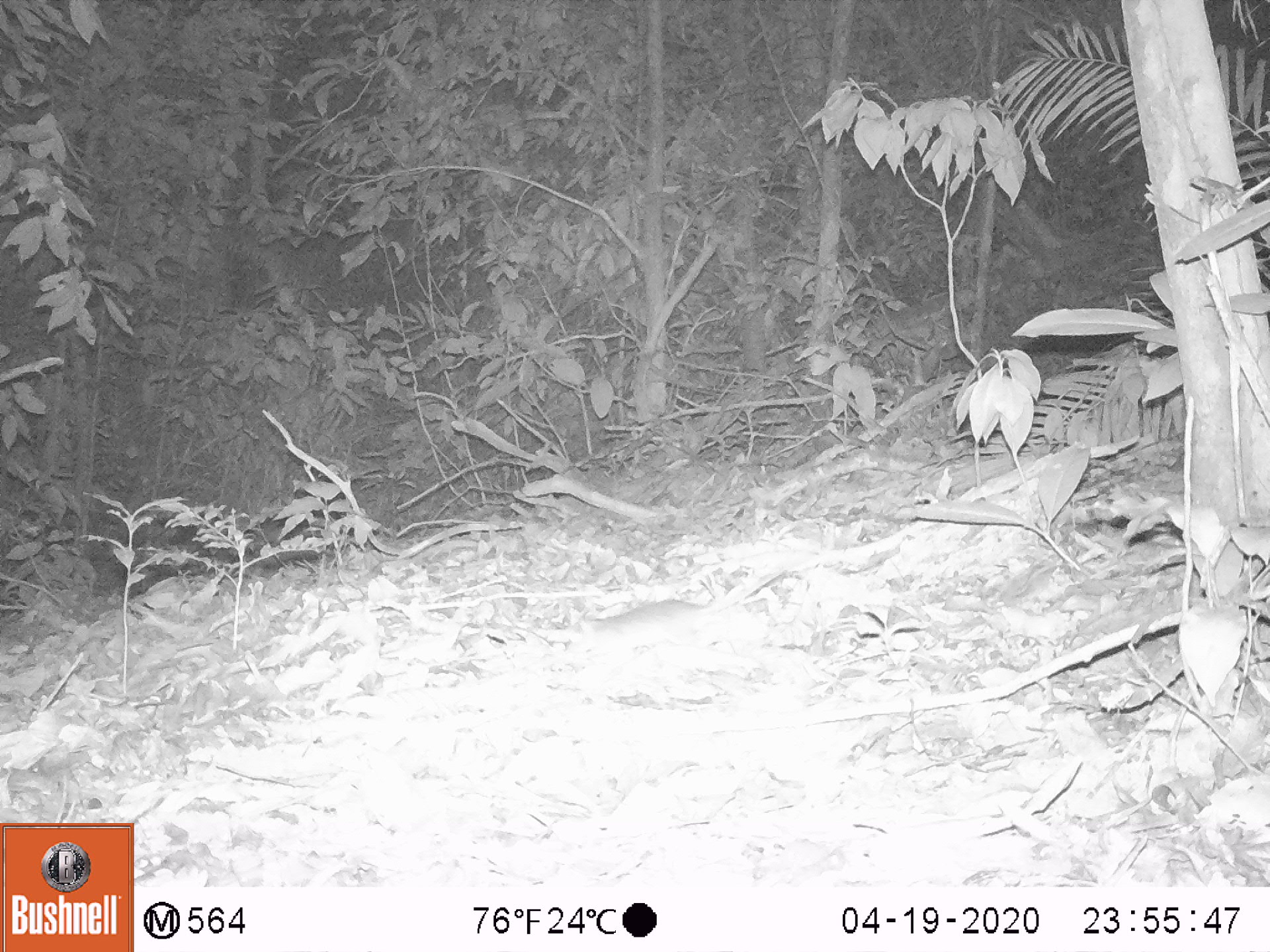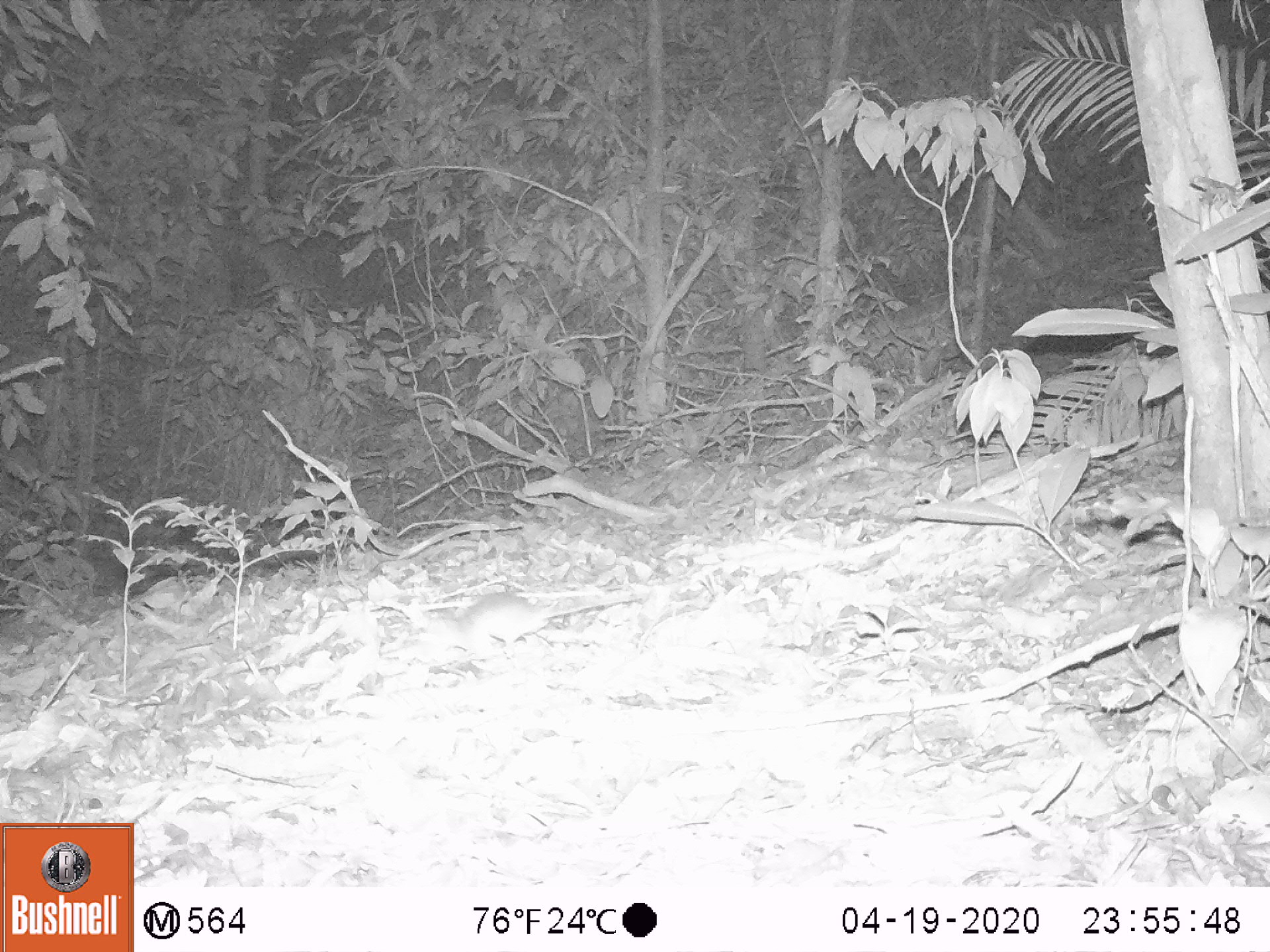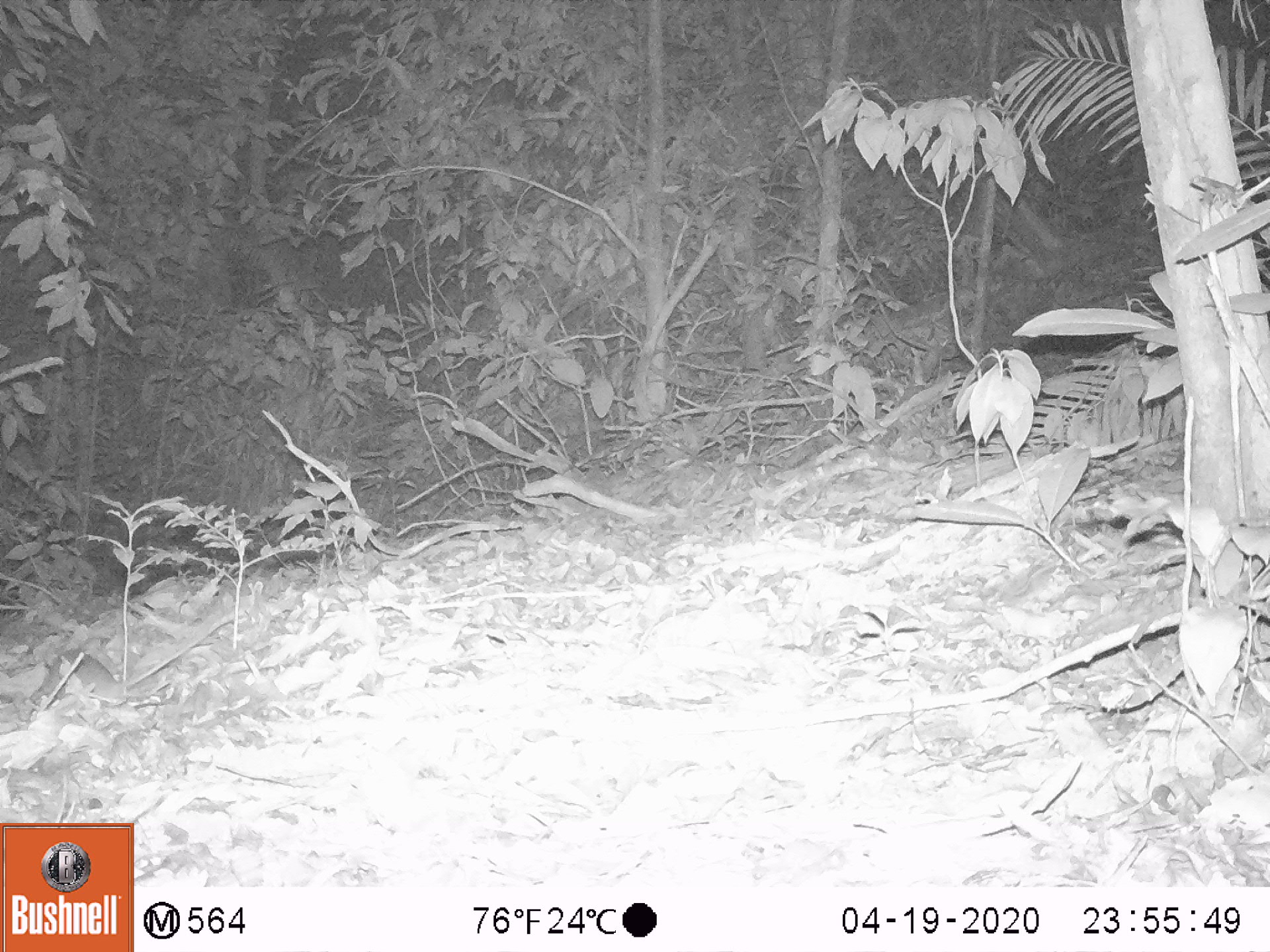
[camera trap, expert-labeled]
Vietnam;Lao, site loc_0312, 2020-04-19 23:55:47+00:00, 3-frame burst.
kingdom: Animalia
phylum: Chordata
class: Mammalia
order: Rodentia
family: Muridae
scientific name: Muridae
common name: old-world mice and rats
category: unidentified murid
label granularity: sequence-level